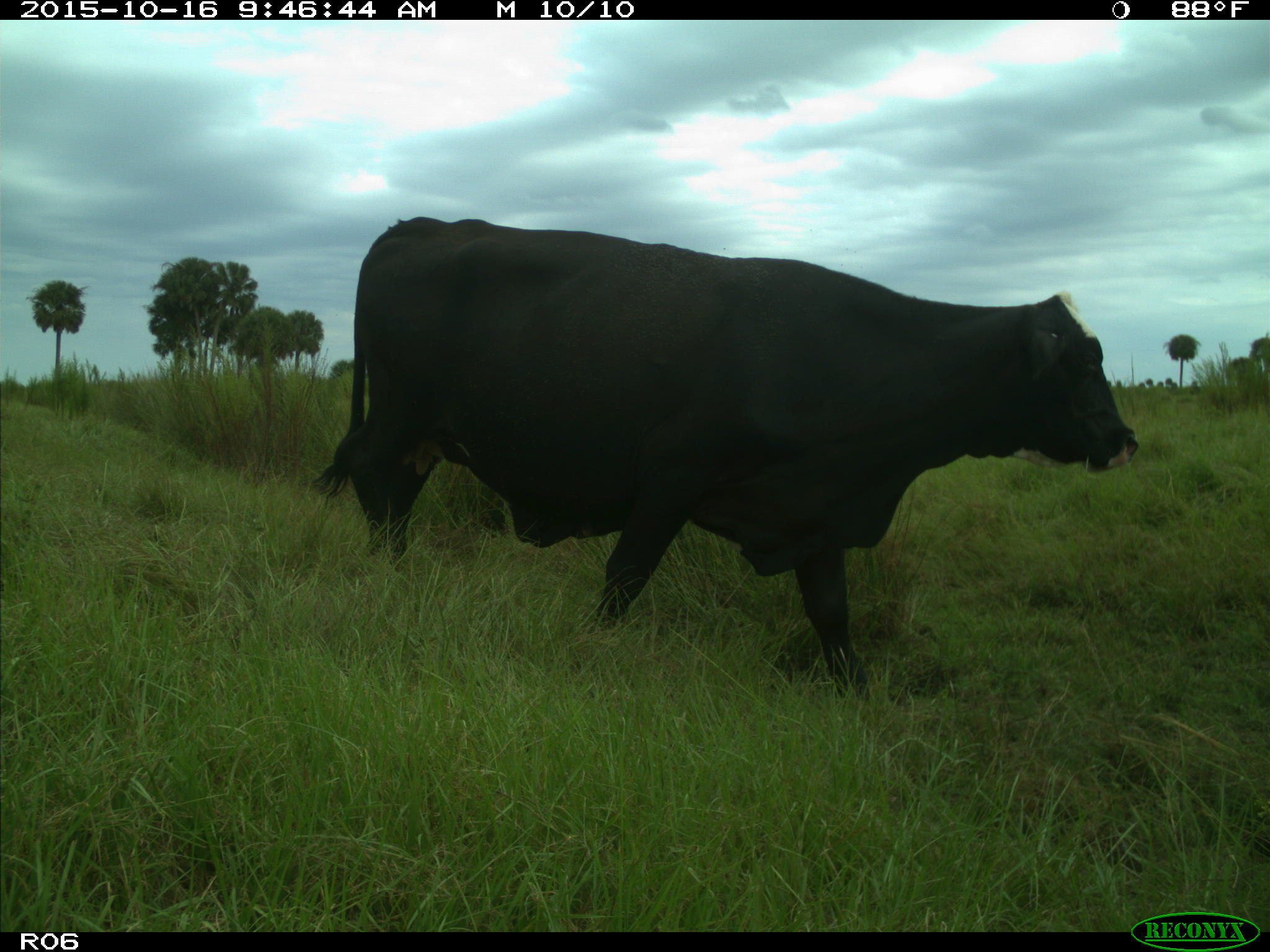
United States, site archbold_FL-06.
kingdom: Animalia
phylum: Chordata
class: Mammalia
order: Artiodactyla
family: Bovidae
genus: Bos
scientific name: Bos taurus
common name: domestic cow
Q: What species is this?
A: Bos taurus (domestic cow).